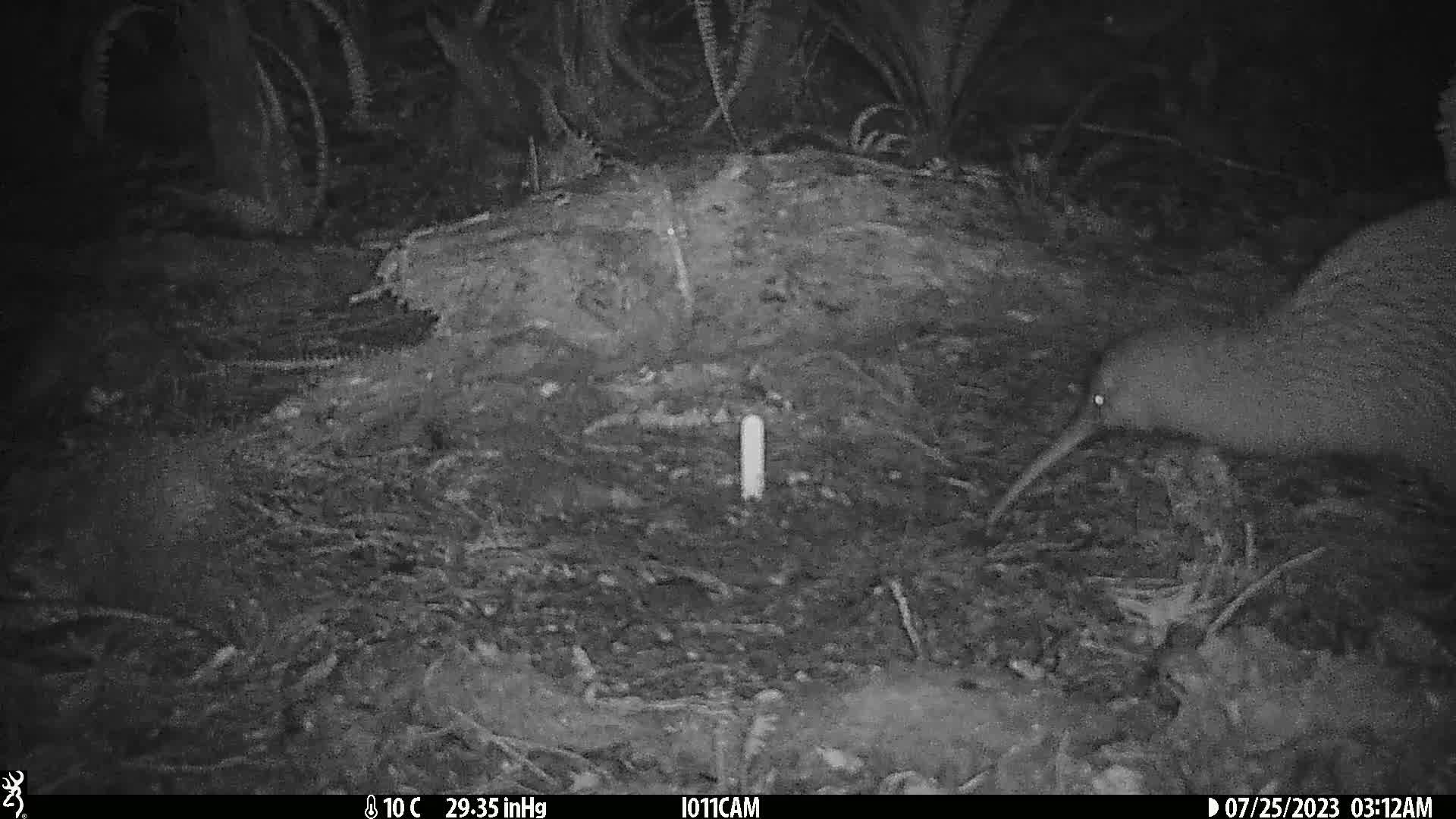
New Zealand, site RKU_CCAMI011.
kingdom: Animalia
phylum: Chordata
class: Aves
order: Apterygiformes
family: Apterygidae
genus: Apteryx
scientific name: Apteryx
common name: kiwi